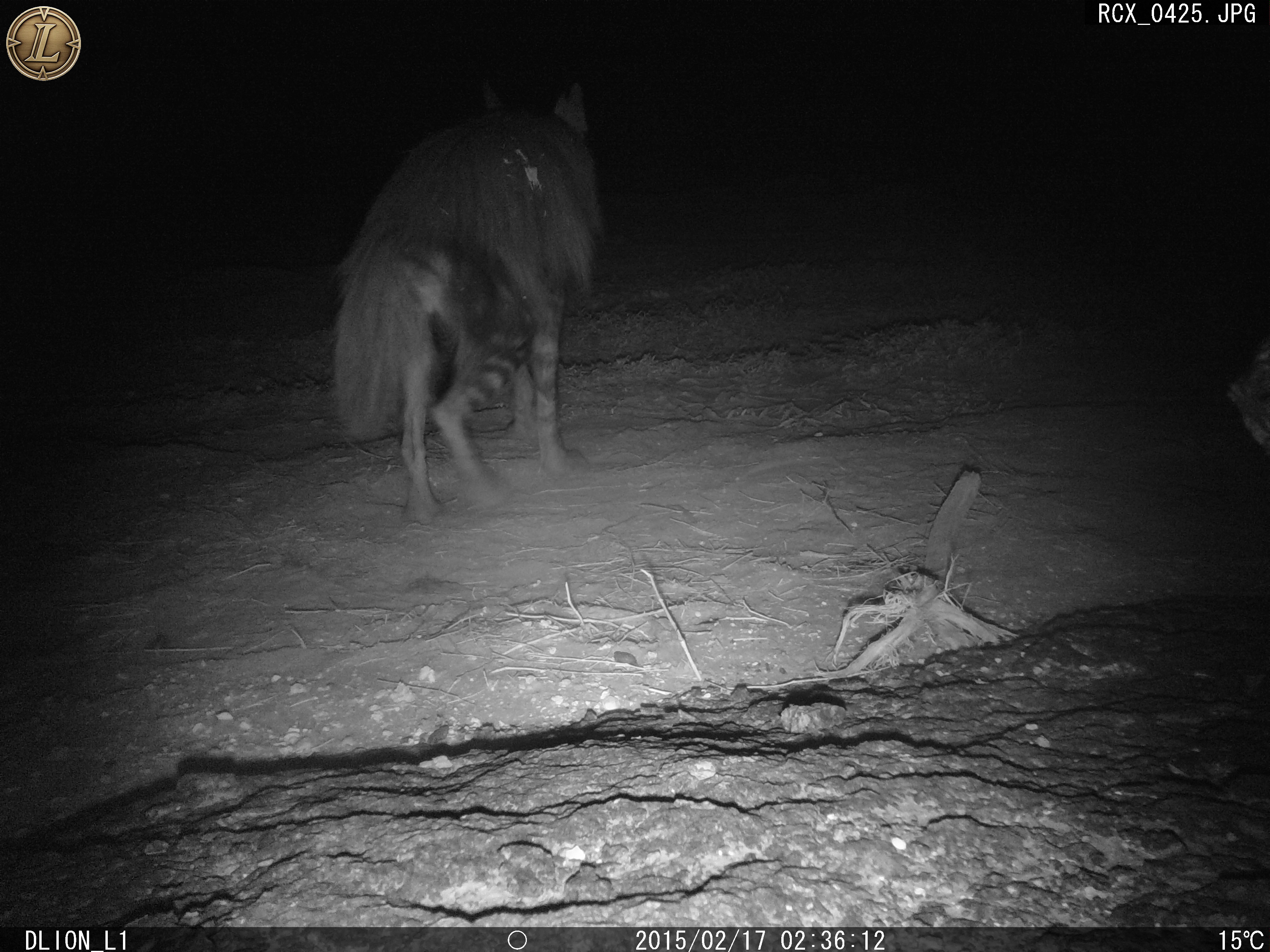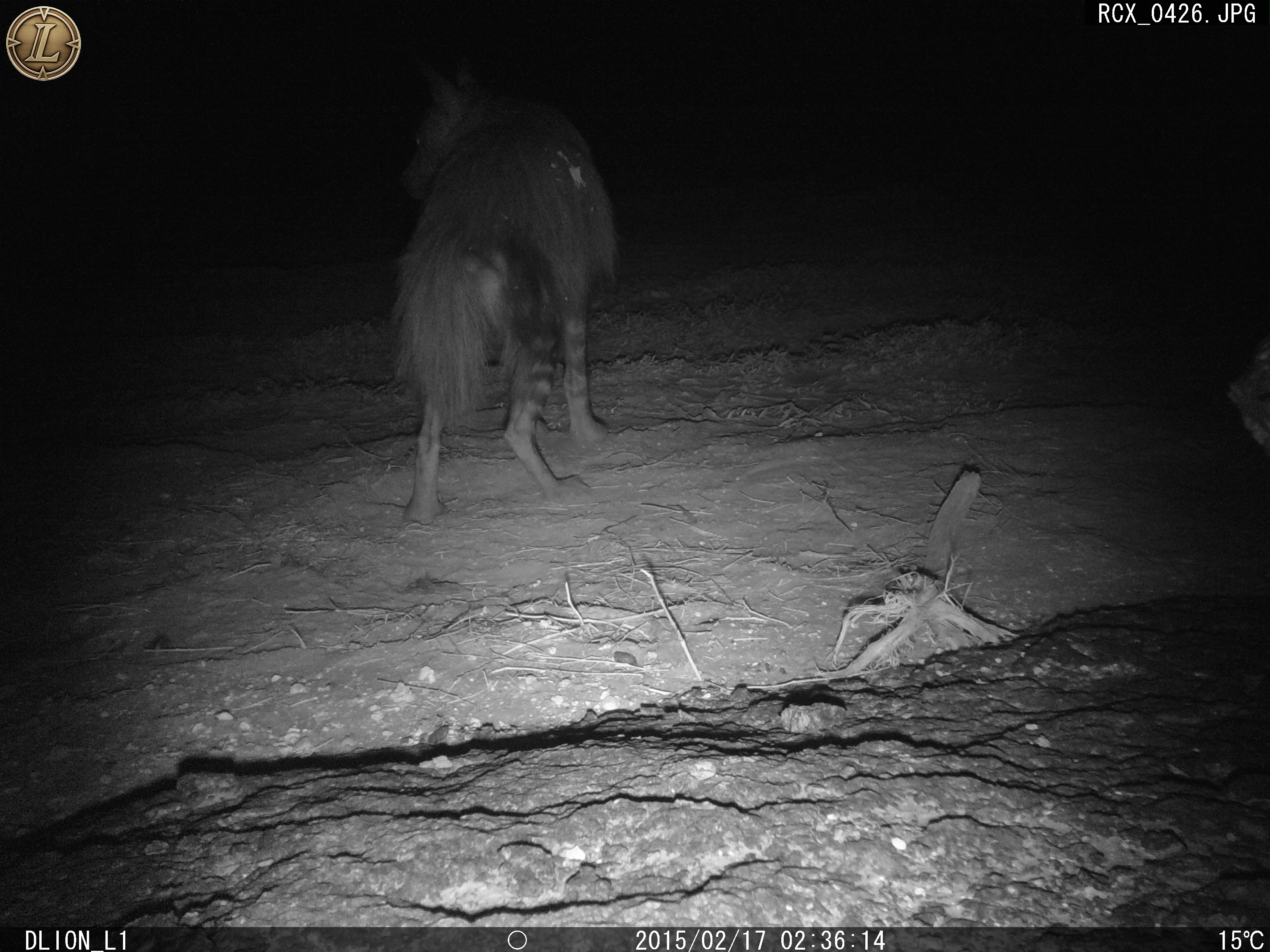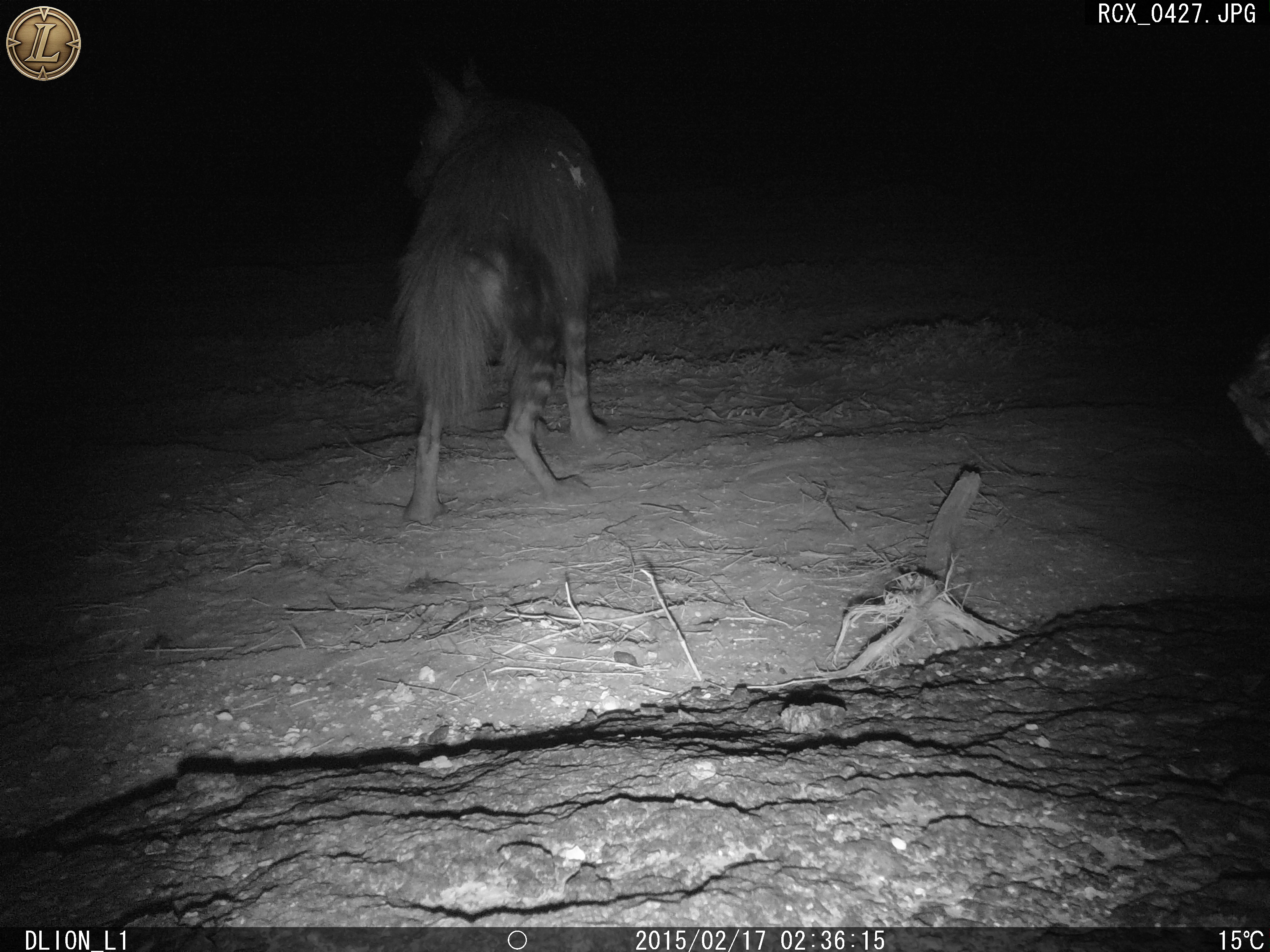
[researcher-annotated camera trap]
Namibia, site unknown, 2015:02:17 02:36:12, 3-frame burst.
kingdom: Animalia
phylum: Chordata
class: Mammalia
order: Carnivora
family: Hyaenidae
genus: Parahyaena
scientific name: Parahyaena brunnea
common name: brown hyena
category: hyaena brunnea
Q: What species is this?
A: Hyaena brunnea (brown hyena) (Parahyaena brunnea).